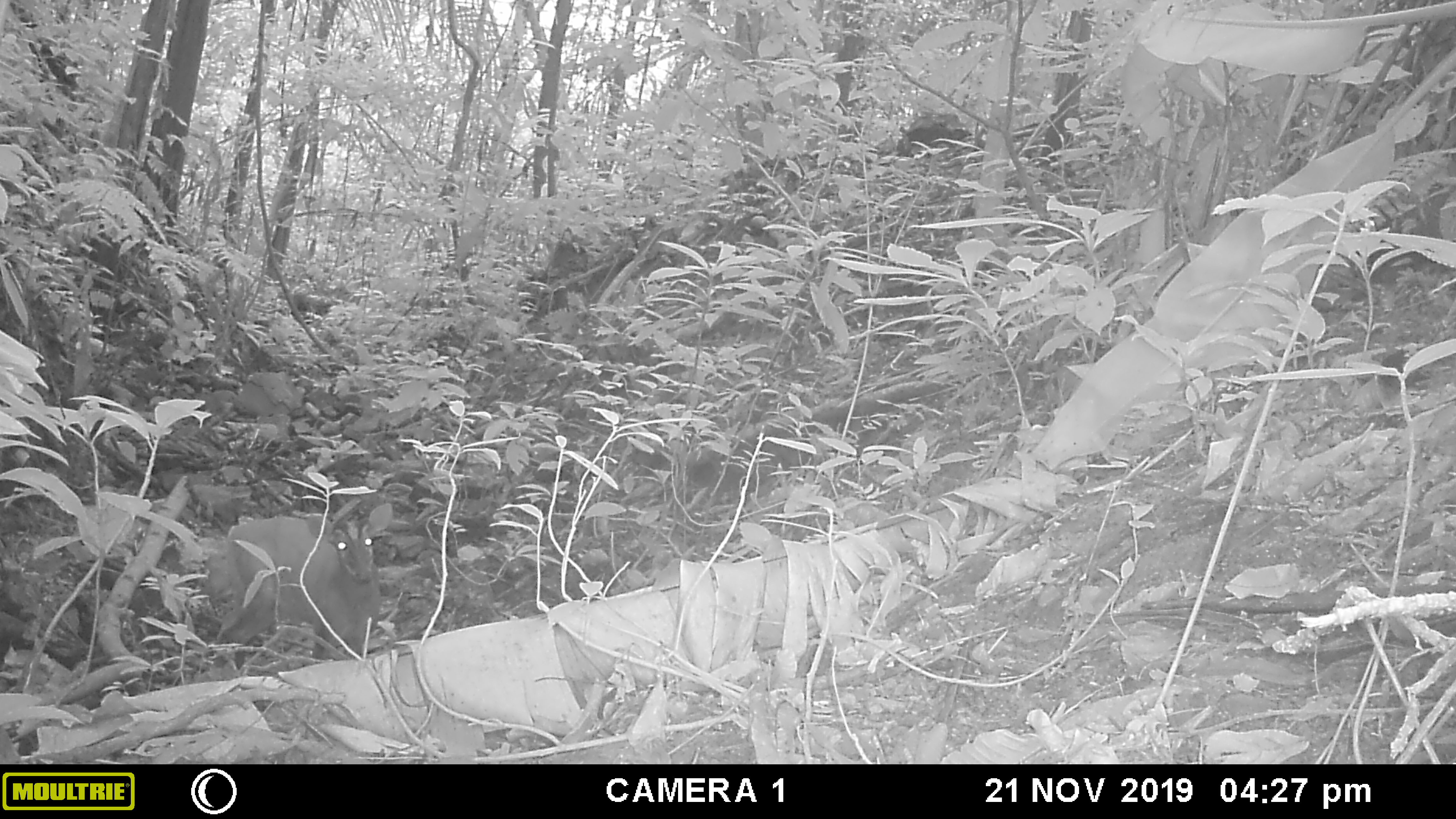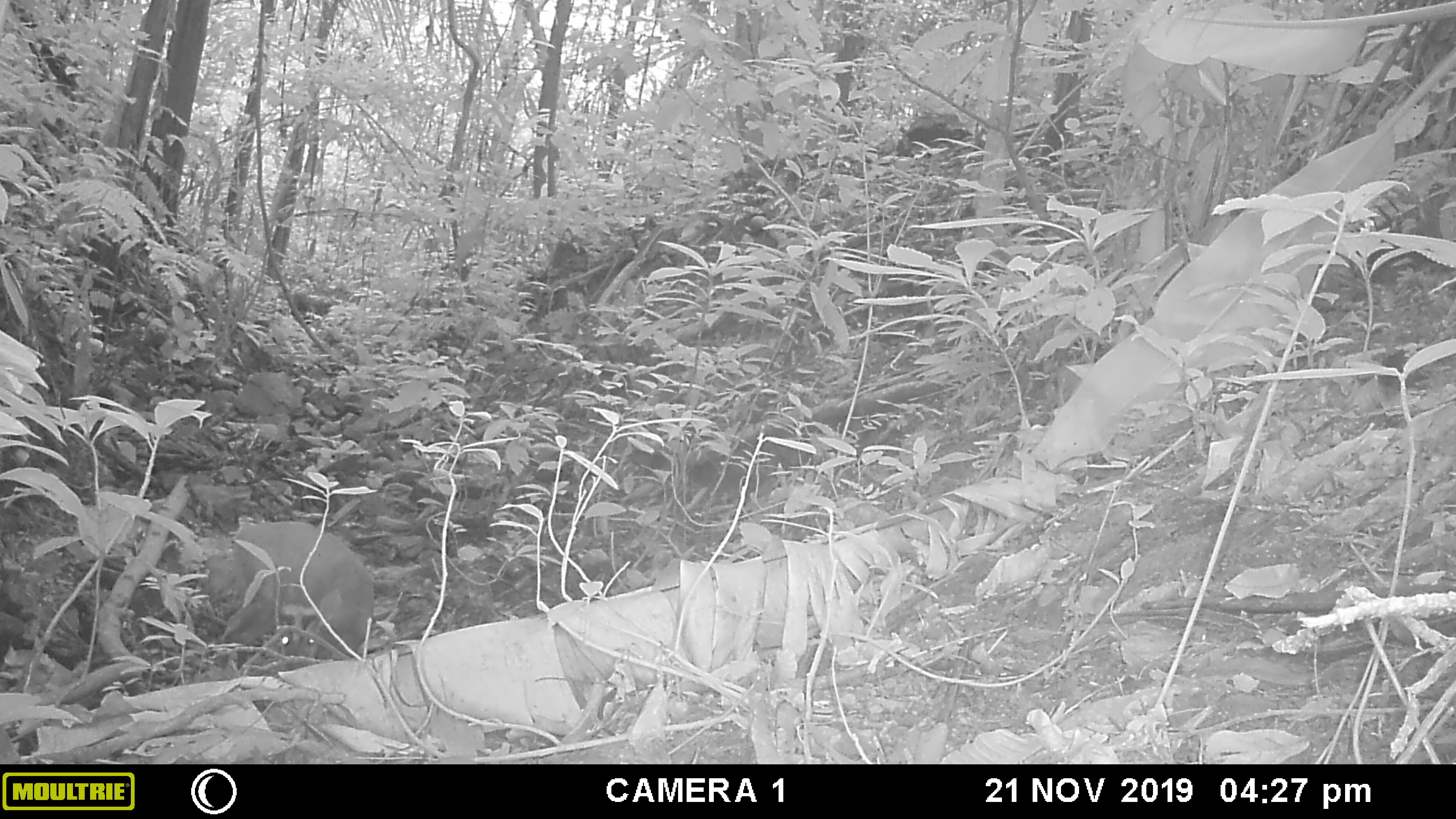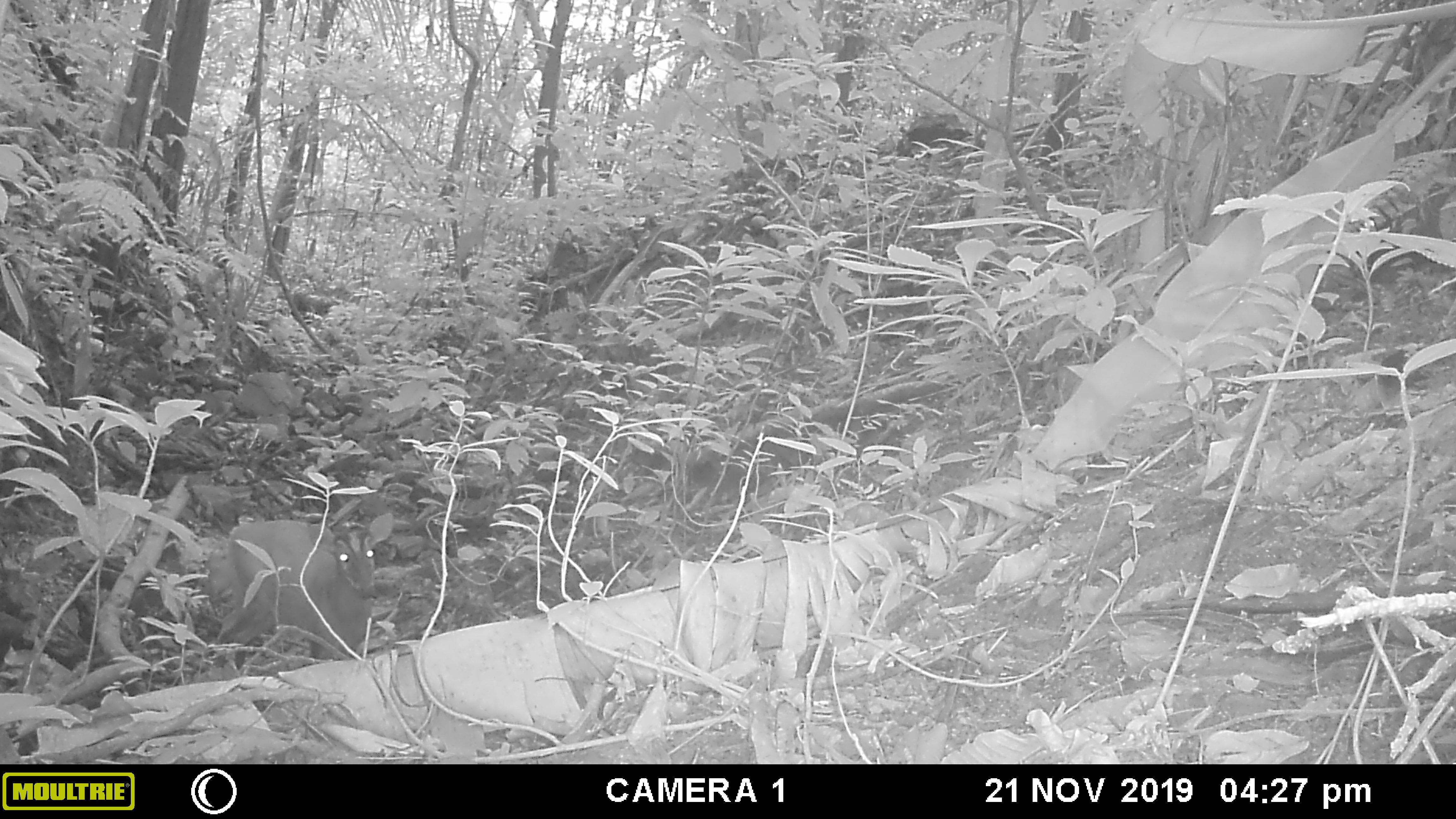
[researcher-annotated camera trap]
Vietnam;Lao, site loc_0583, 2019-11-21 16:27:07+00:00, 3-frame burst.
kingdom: Animalia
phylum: Chordata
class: Mammalia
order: Artiodactyla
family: Cervidae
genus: Muntiacus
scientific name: Muntiacus muntjak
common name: red muntjac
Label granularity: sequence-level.